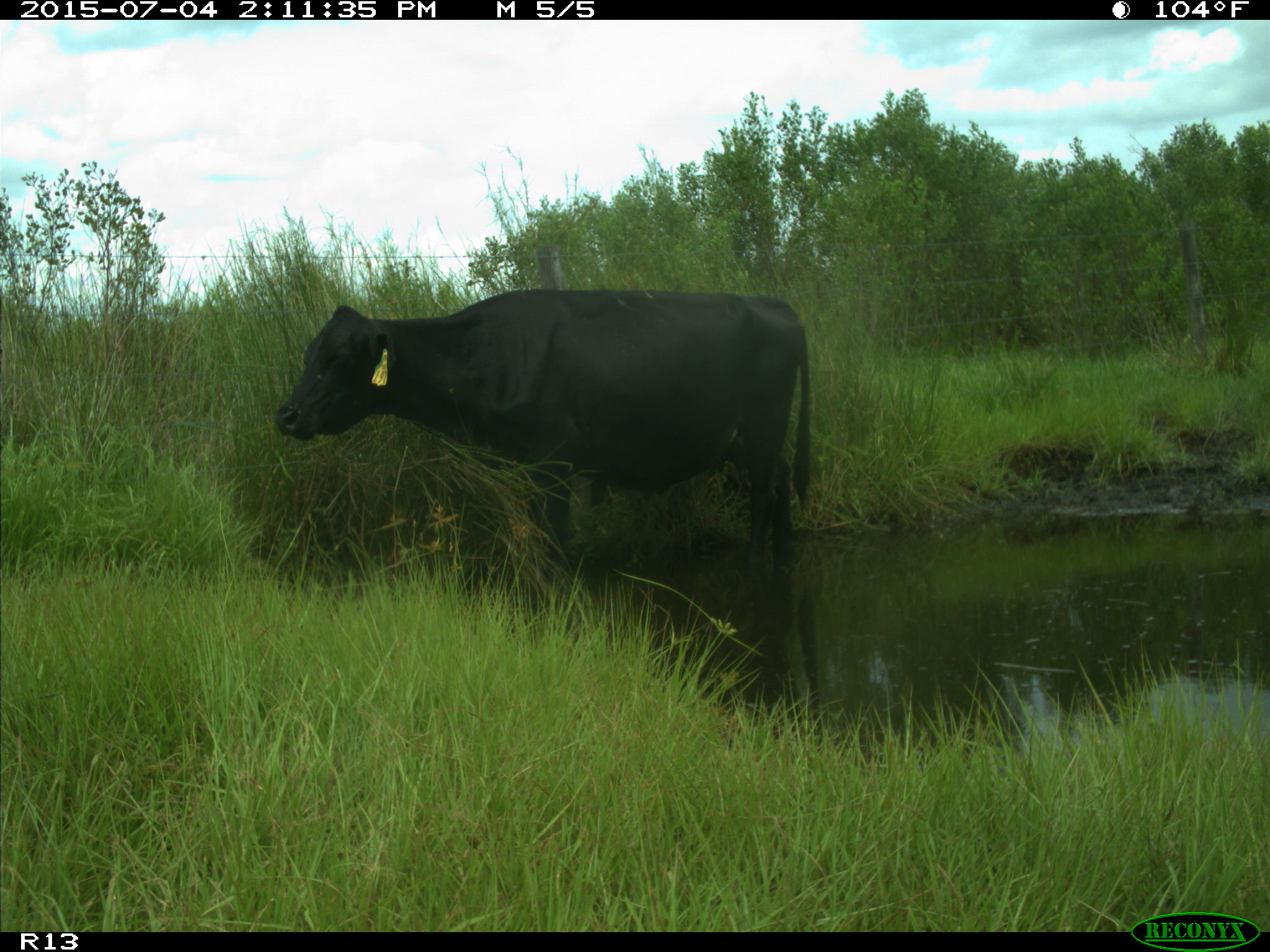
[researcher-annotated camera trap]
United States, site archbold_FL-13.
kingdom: Animalia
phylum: Chordata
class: Mammalia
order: Artiodactyla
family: Bovidae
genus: Bos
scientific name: Bos taurus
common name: domestic cow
Bos taurus (domestic cow).